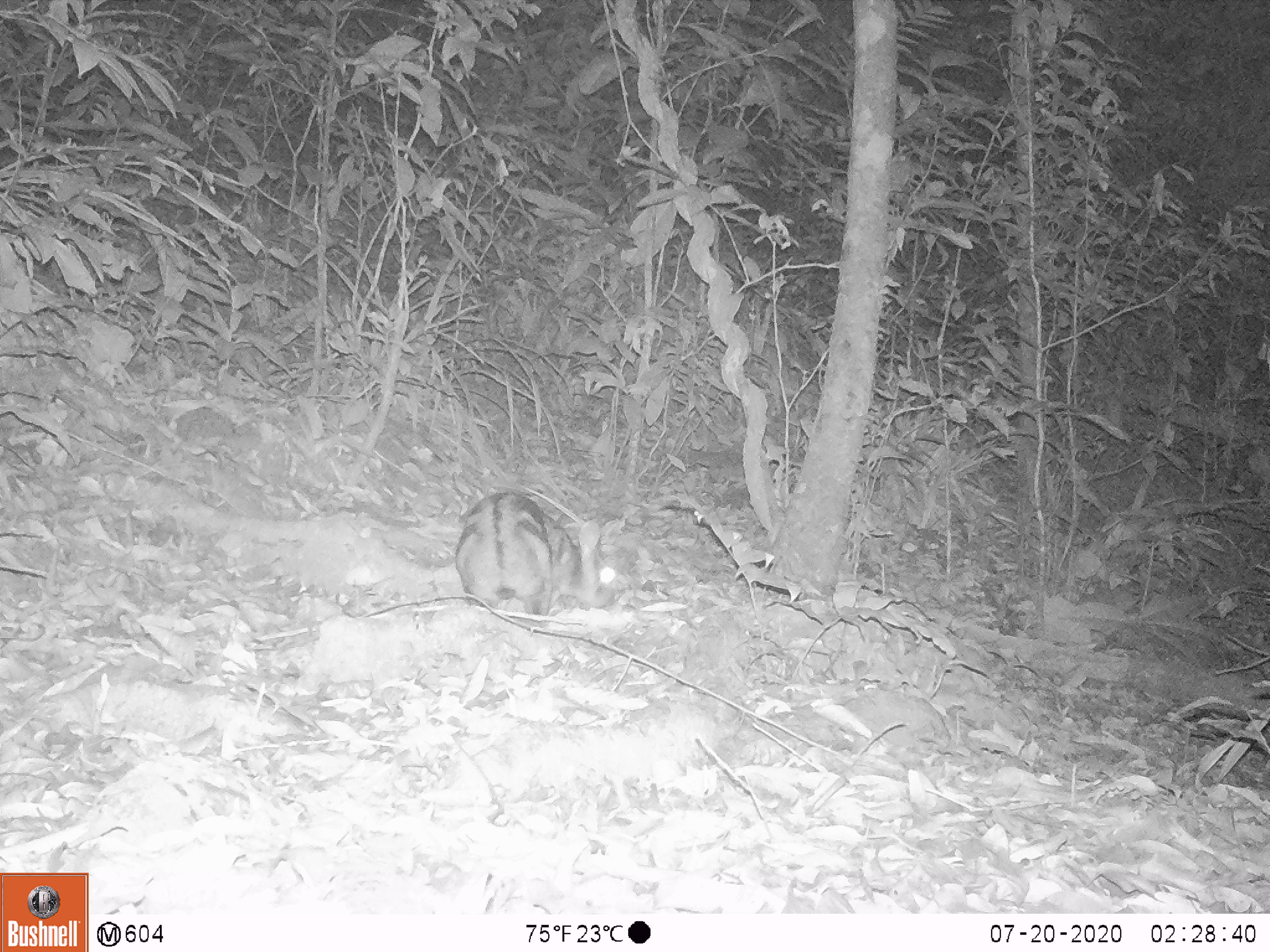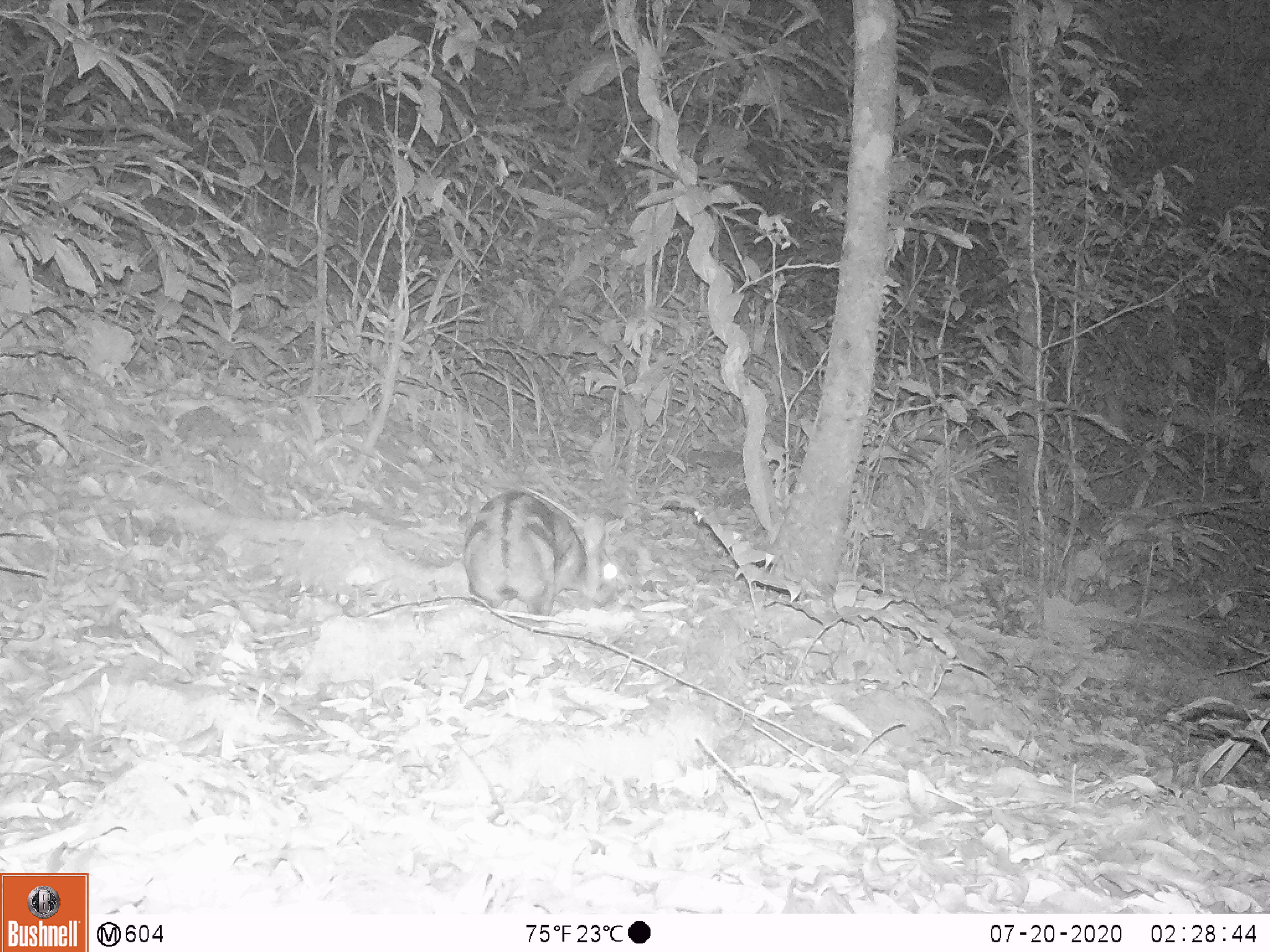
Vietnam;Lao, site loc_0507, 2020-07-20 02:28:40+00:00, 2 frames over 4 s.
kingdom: Animalia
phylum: Chordata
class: Mammalia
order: Lagomorpha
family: Leporidae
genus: Nesolagus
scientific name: Nesolagus timminsi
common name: annamite striped rabbit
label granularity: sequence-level